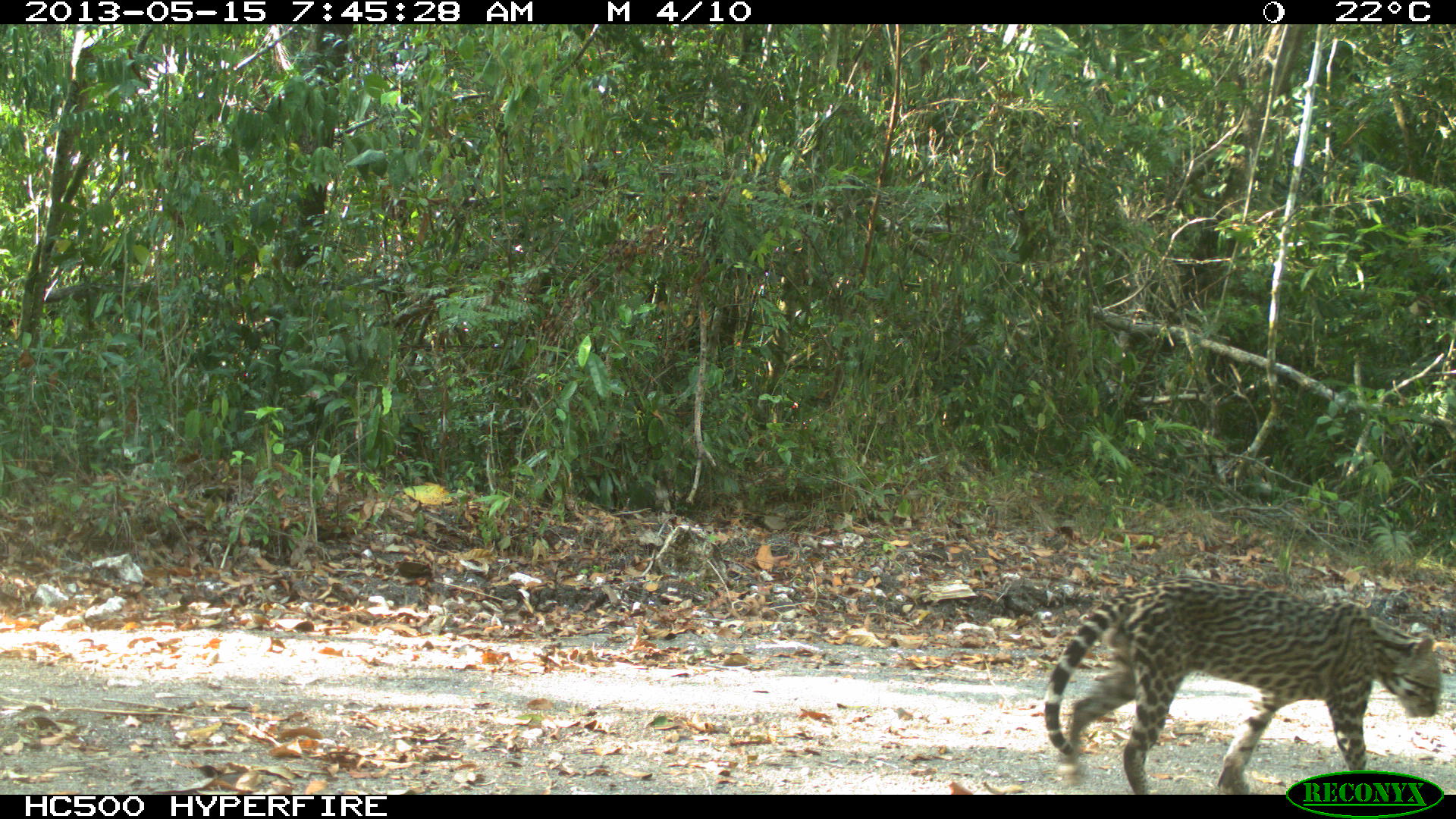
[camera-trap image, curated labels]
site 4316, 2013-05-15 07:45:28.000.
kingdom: Animalia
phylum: Chordata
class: Mammalia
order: Carnivora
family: Felidae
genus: Leopardus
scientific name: Leopardus pardalis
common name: ocelot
Leopardus pardalis (ocelot), count 1, sex male.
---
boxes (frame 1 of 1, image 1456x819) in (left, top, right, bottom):
leopardus pardalis: (1042, 575, 1443, 795)